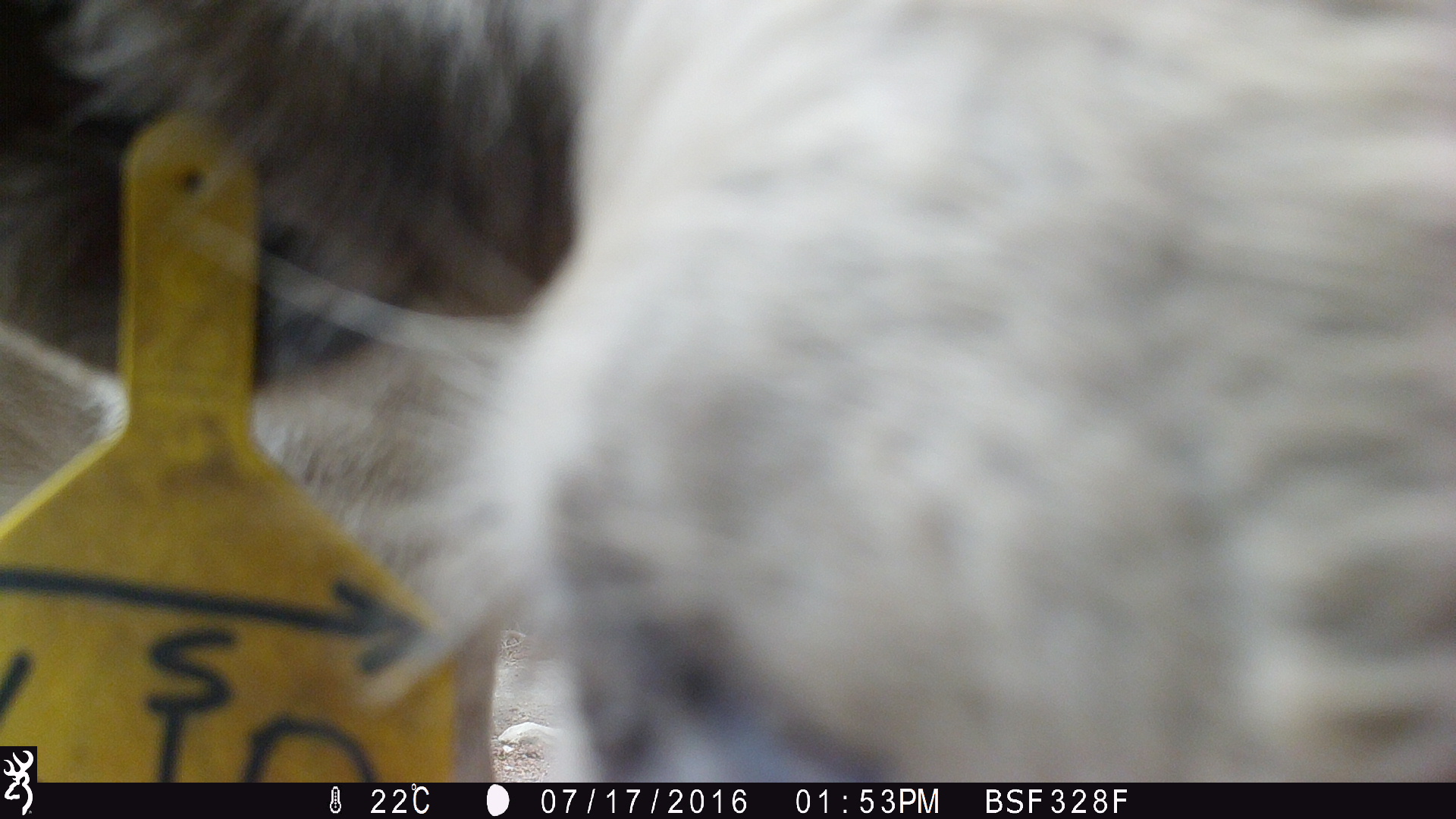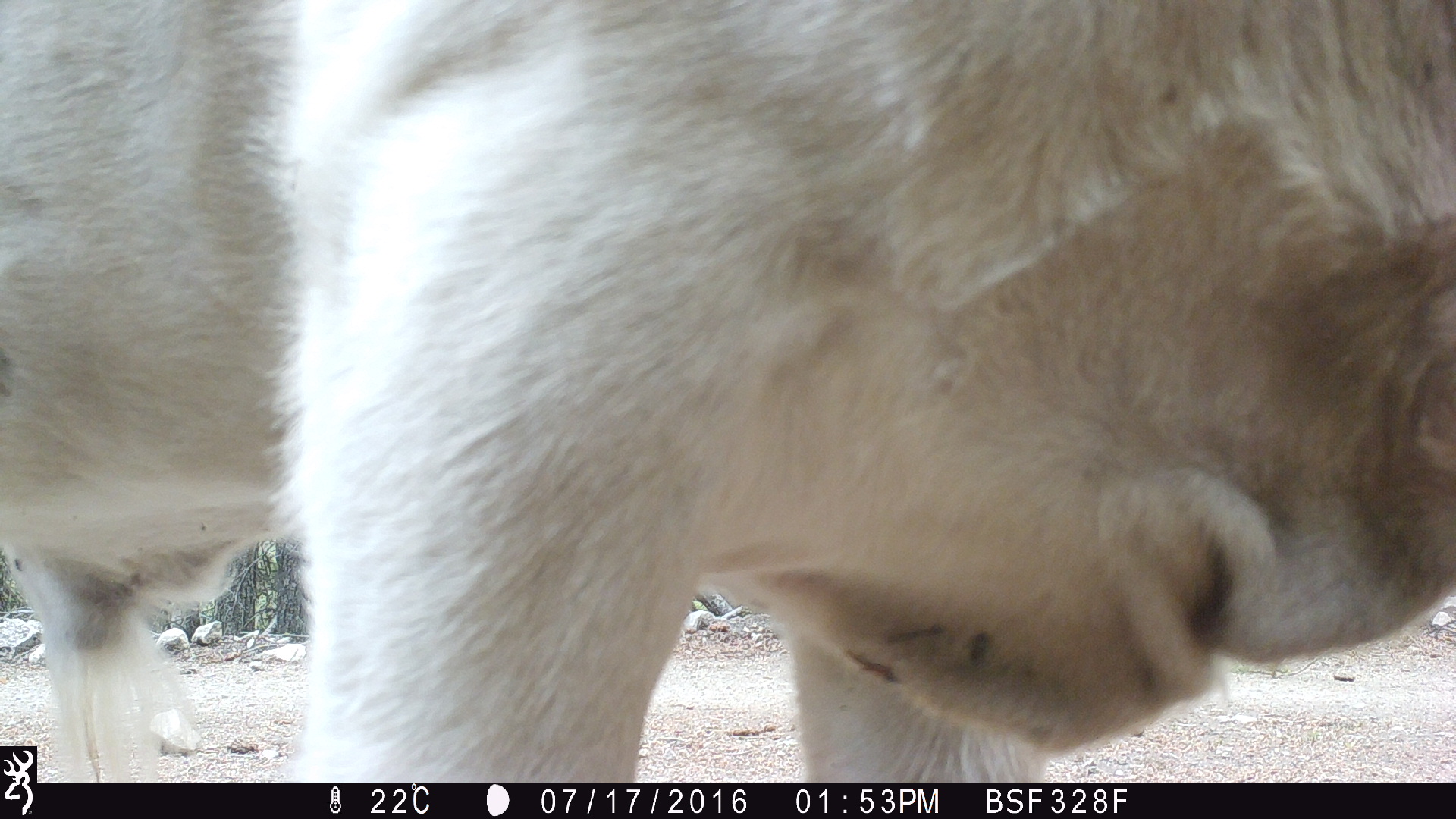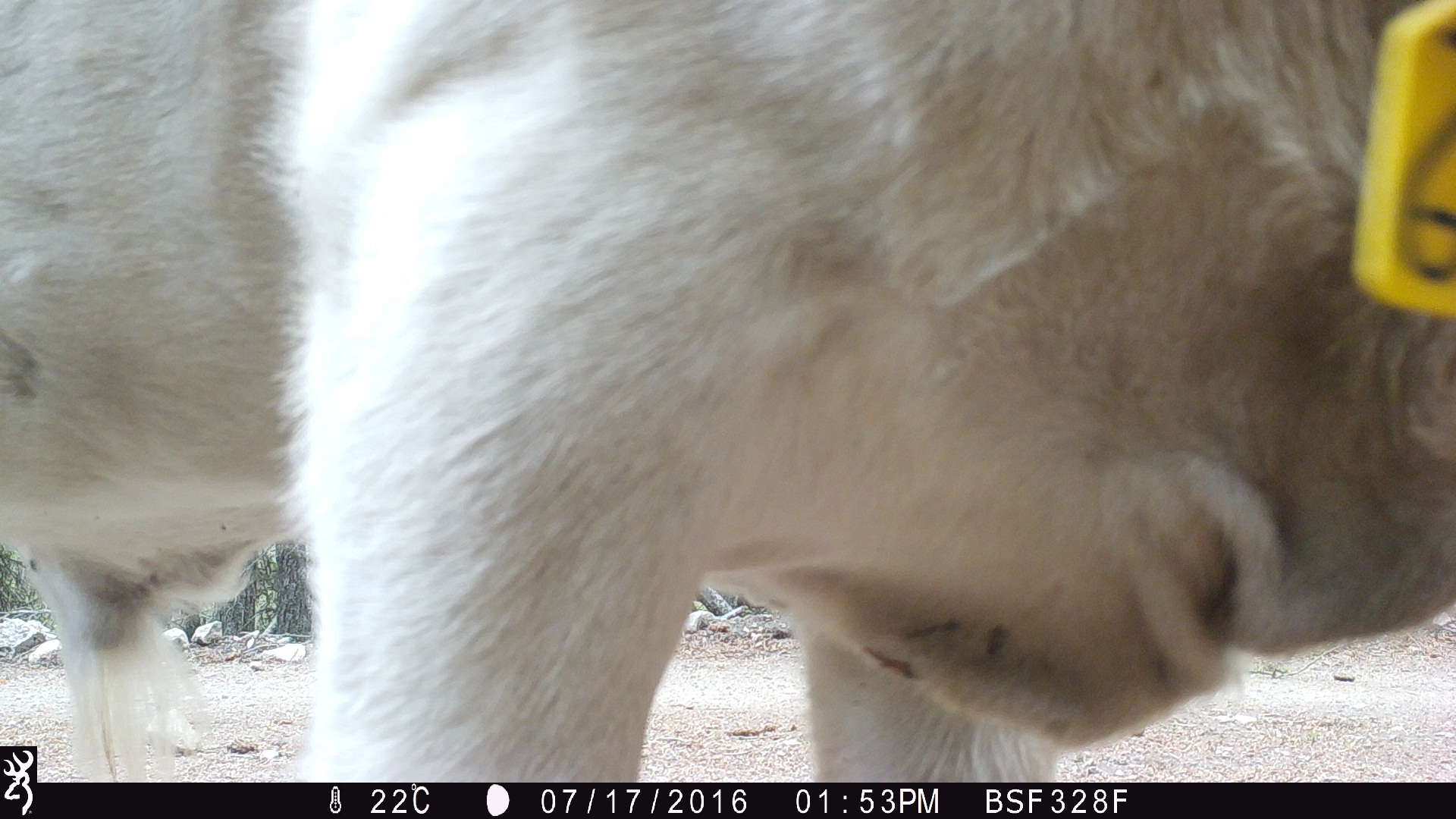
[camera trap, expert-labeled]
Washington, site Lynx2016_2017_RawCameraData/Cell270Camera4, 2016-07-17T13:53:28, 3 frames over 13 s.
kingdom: Animalia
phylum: Chordata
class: Mammalia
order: Artiodactyla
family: Bovidae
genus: Bos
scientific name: Bos taurus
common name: domestic cattle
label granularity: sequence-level